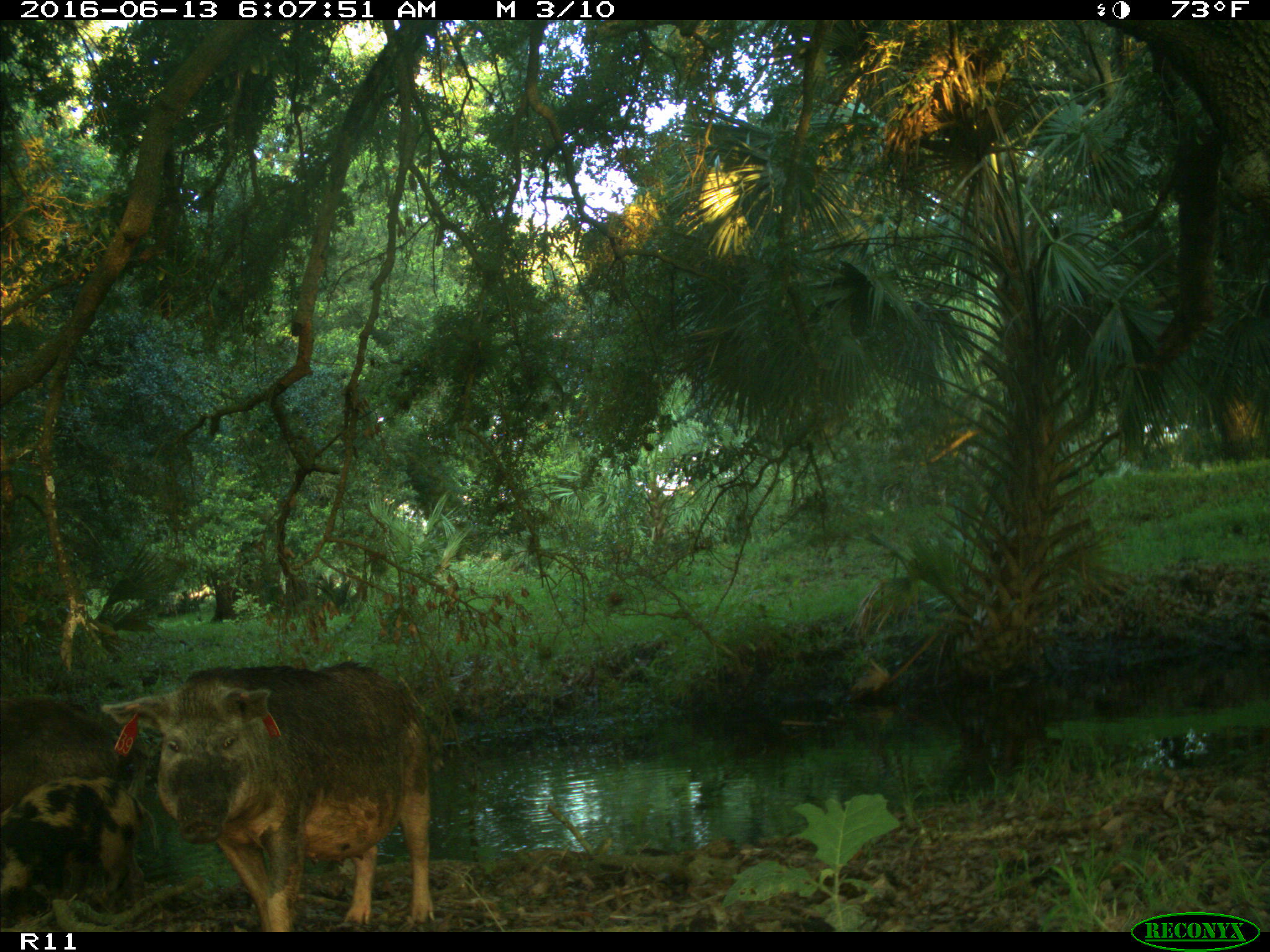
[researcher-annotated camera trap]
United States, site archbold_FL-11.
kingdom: Animalia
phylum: Chordata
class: Mammalia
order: Artiodactyla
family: Suidae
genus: Sus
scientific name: Sus scrofa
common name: wild boar